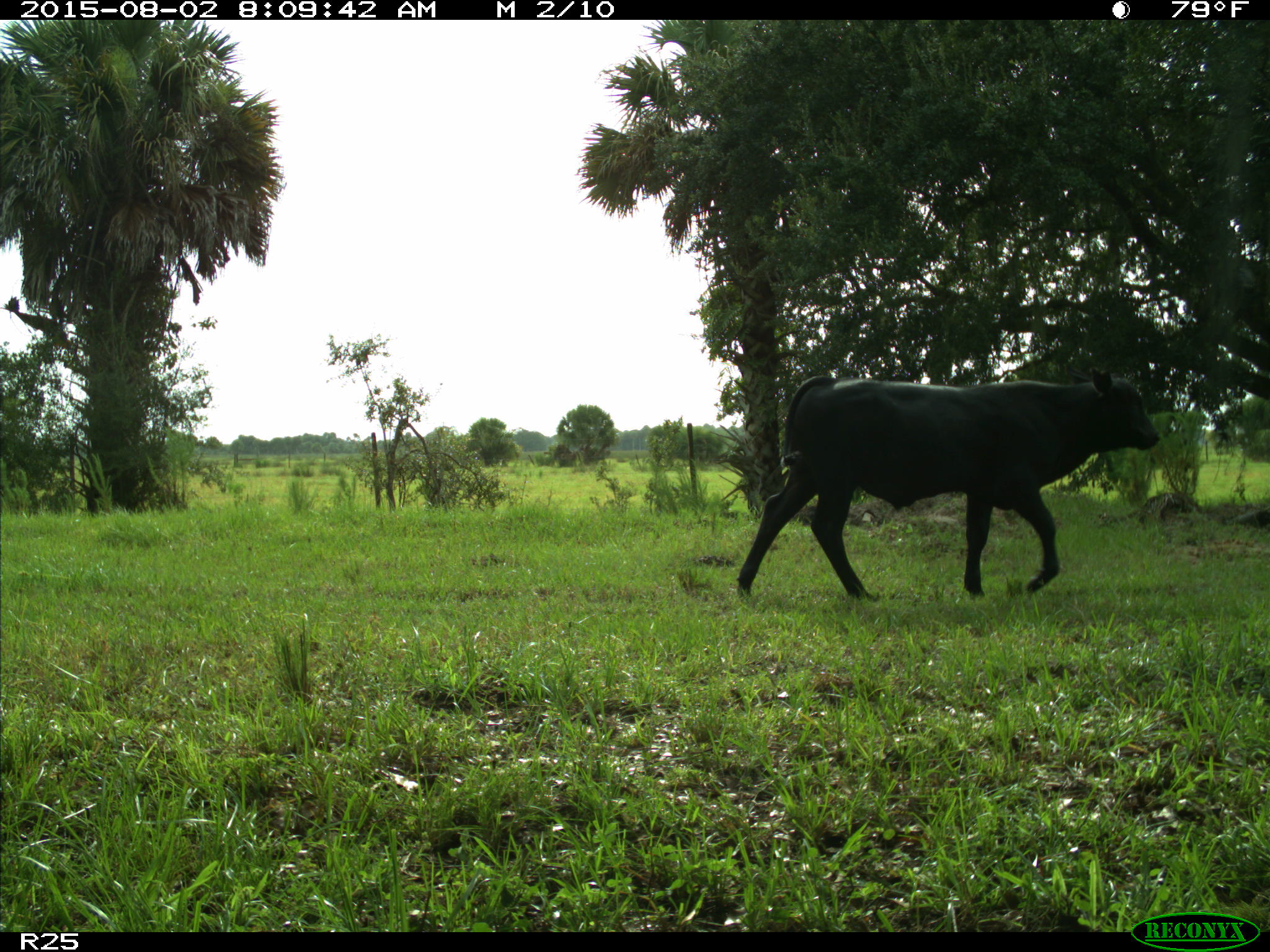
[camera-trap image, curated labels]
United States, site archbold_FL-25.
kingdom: Animalia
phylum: Chordata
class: Mammalia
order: Artiodactyla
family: Bovidae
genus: Bos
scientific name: Bos taurus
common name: domestic cow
Bos taurus (domestic cow).